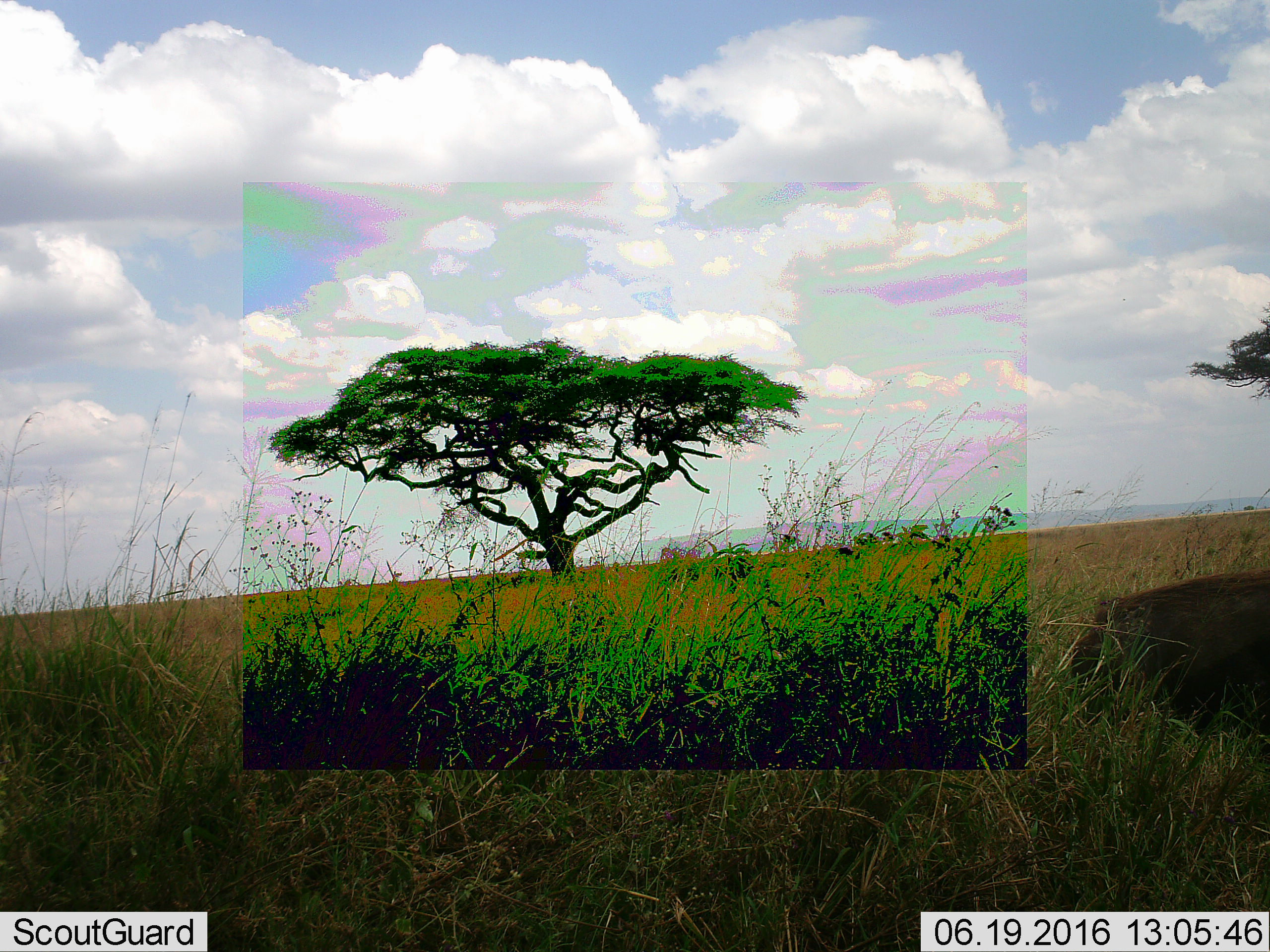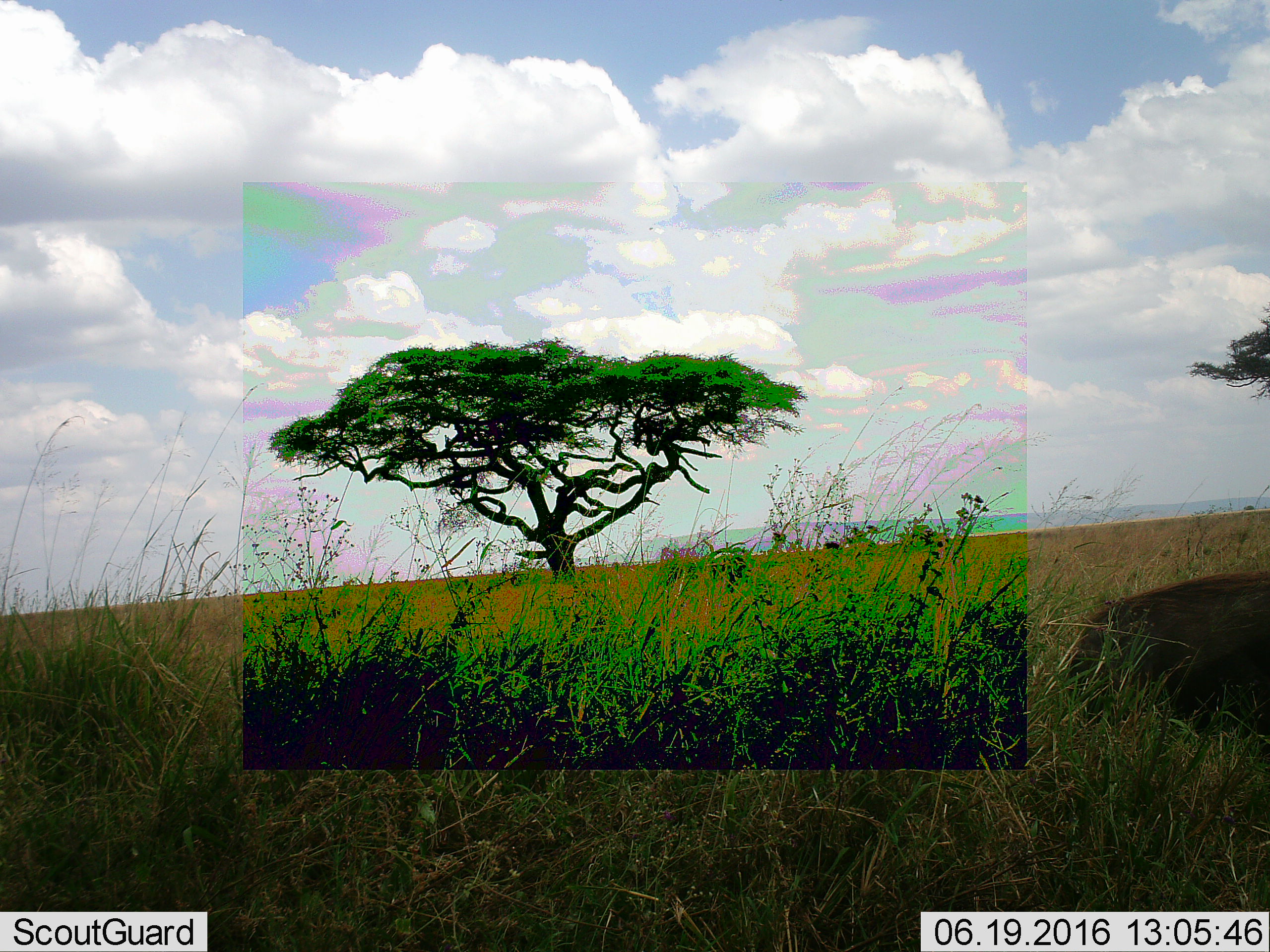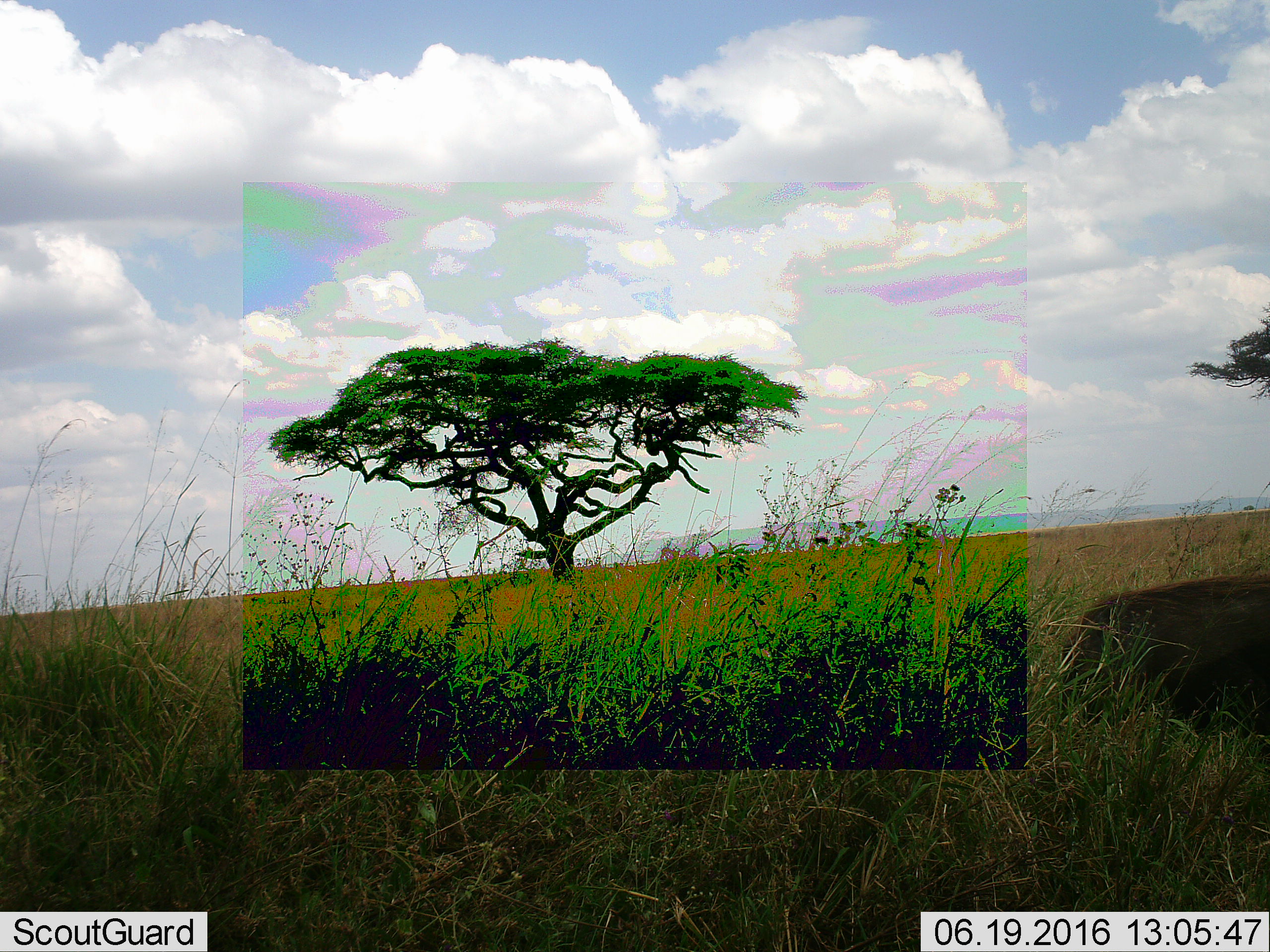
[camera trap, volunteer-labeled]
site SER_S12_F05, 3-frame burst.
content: unidentified animal